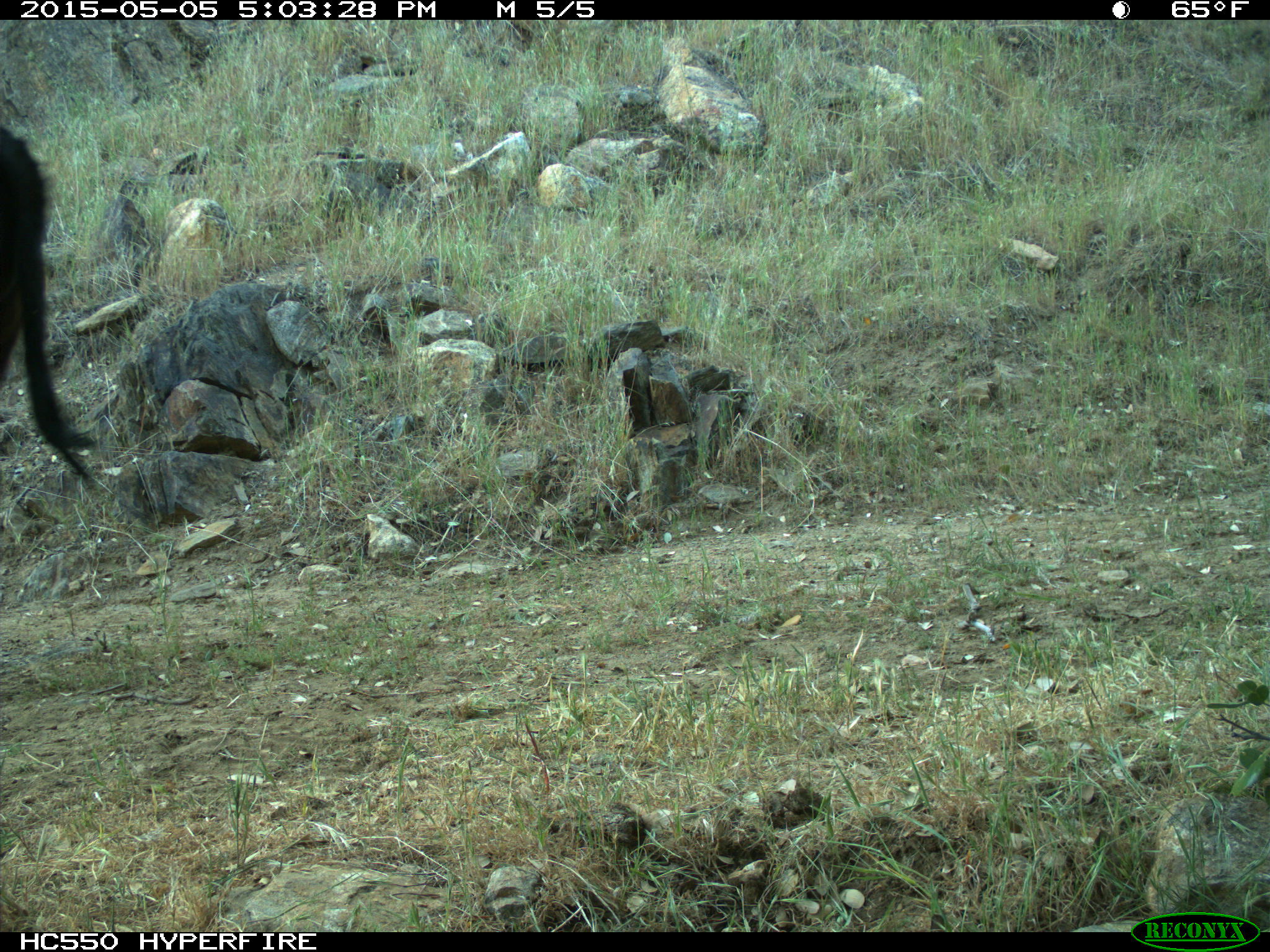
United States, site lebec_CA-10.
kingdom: Animalia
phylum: Chordata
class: Mammalia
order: Artiodactyla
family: Bovidae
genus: Bos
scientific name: Bos taurus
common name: domestic cow